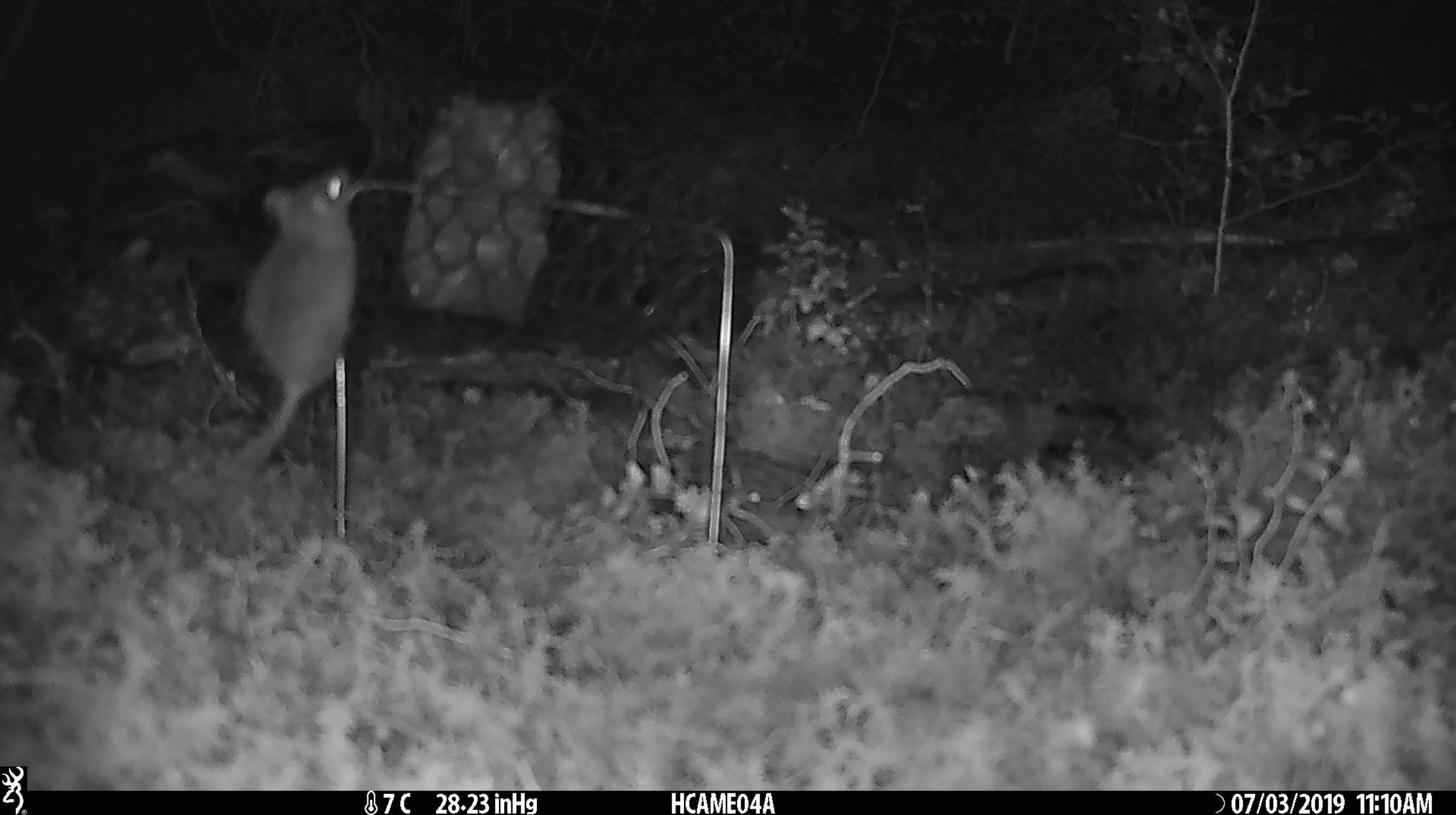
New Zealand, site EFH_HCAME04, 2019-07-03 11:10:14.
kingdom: Animalia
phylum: Chordata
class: Mammalia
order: Rodentia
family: Muridae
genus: Mus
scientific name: Mus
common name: mouse